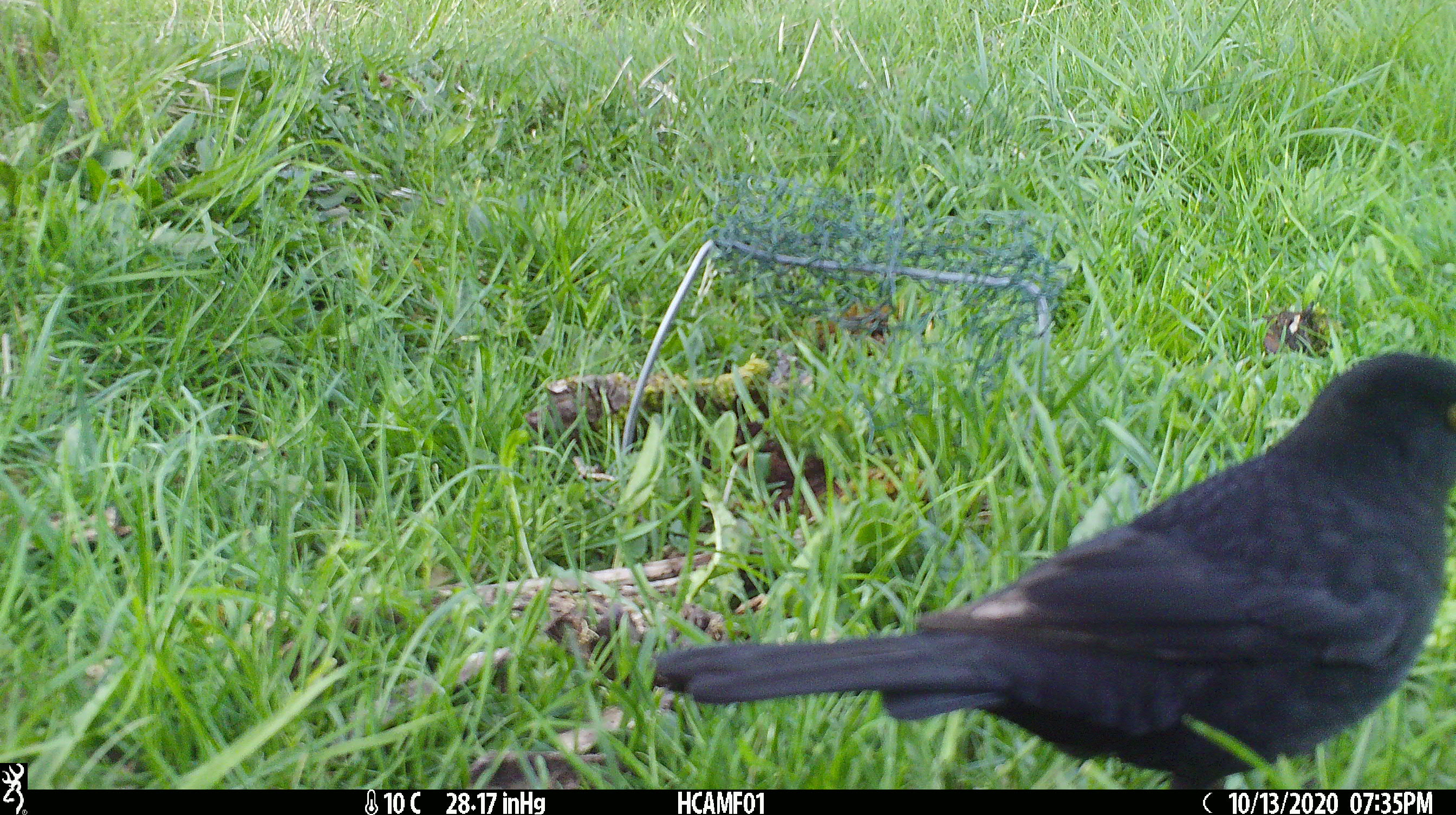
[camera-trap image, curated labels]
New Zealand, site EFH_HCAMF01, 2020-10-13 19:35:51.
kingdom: Animalia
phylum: Chordata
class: Aves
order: Passeriformes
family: Turdidae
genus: Turdus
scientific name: Turdus merula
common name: eurasian blackbird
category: blackbird